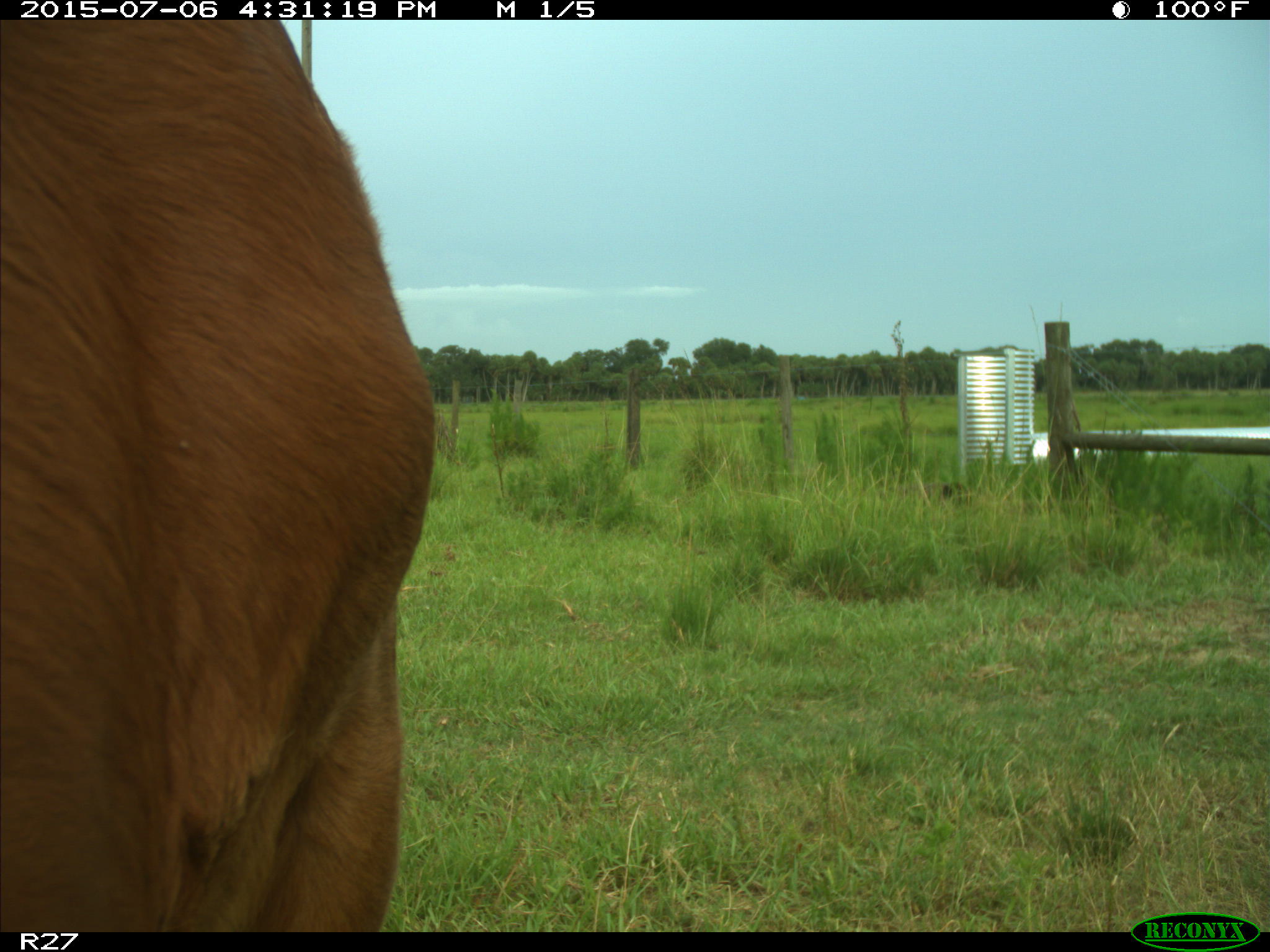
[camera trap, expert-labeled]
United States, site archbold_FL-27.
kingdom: Animalia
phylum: Chordata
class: Mammalia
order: Artiodactyla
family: Bovidae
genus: Bos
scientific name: Bos taurus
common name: domestic cow